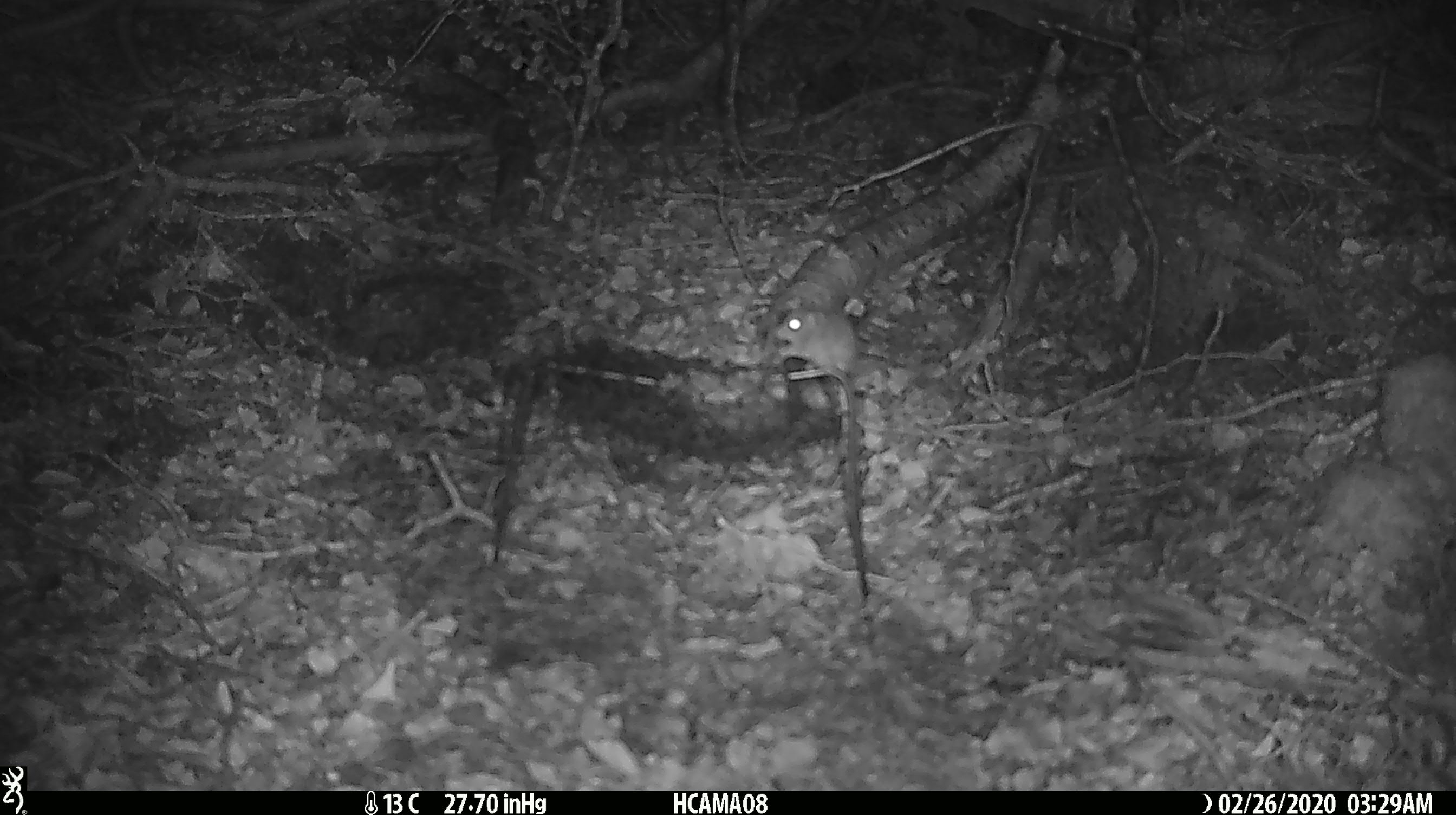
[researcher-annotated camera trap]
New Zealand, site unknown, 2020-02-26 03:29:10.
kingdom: Animalia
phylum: Chordata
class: Mammalia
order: Rodentia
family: Muridae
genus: Mus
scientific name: Mus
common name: mouse